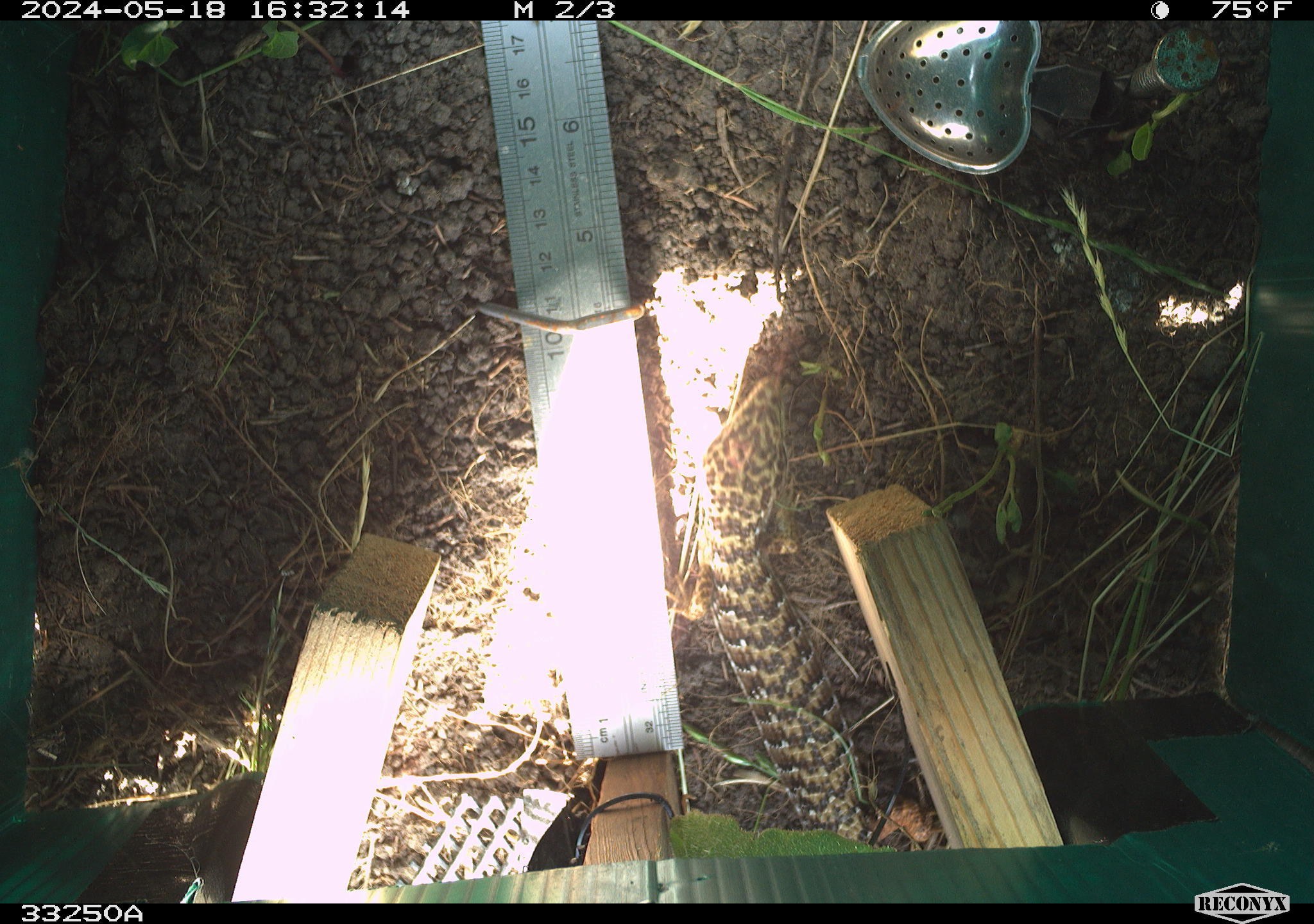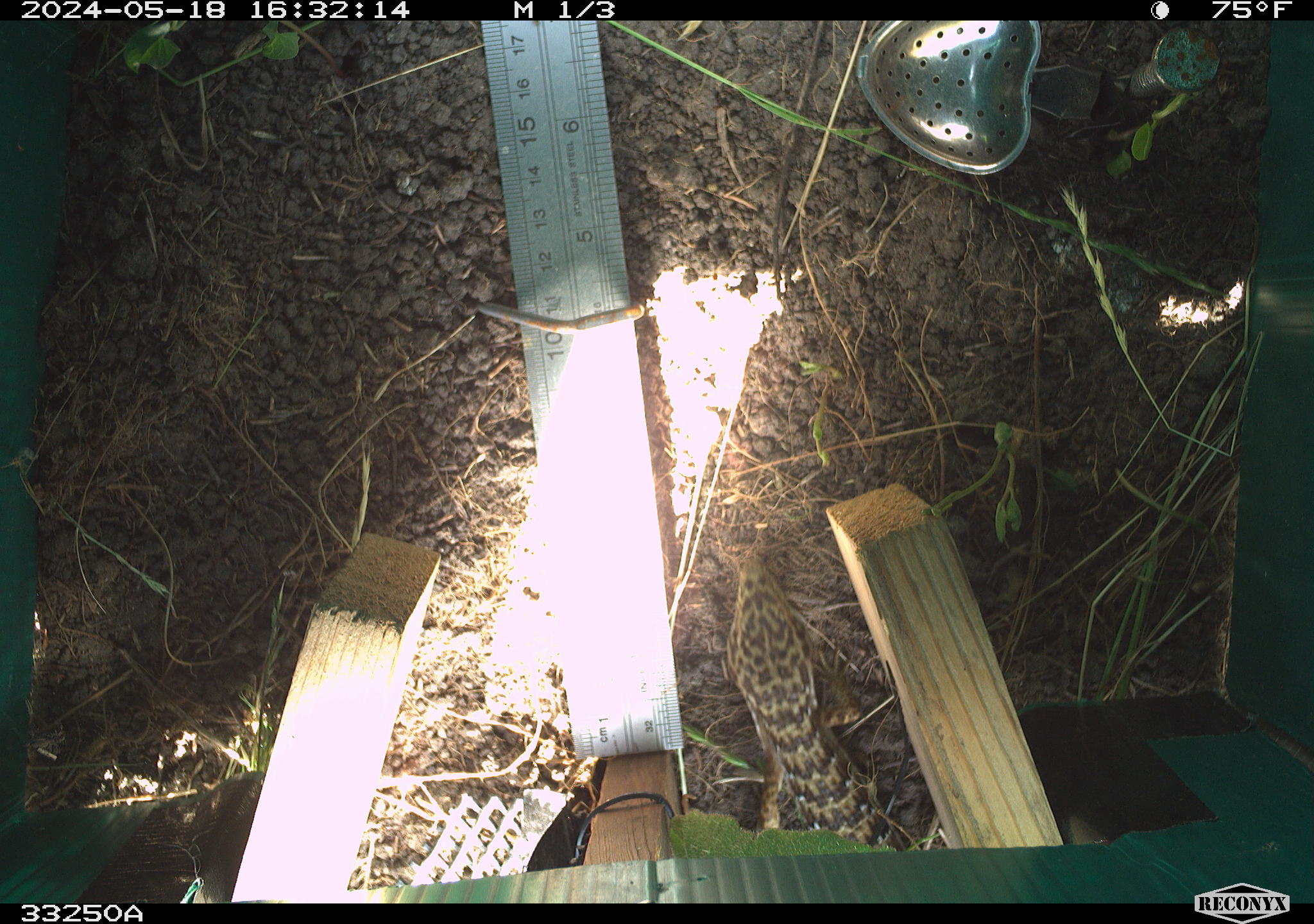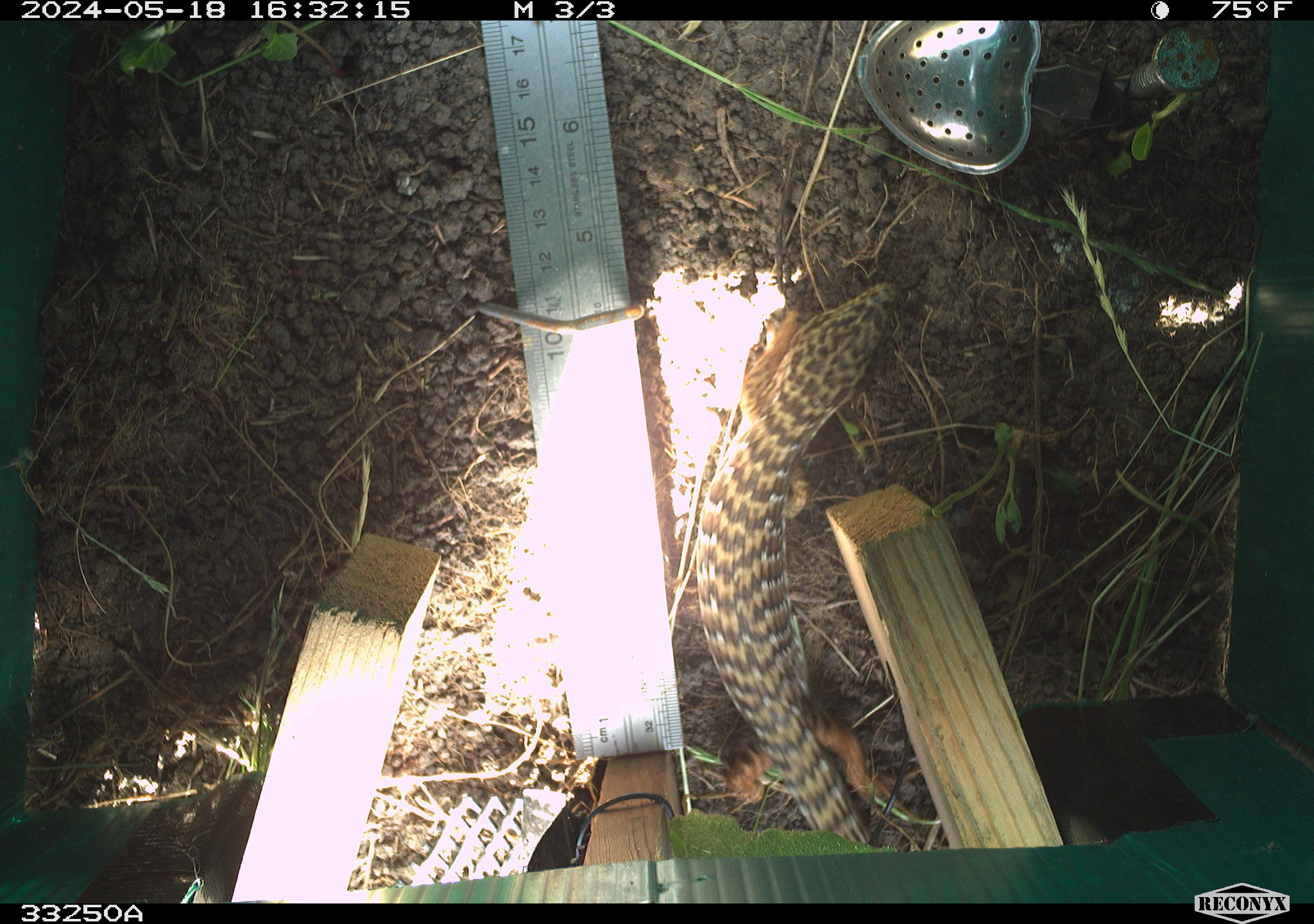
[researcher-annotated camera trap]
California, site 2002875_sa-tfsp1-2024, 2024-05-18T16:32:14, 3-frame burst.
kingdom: Animalia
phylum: Chordata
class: Reptilia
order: Squamata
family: Anguidae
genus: Elgaria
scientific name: Elgaria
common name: alligator lizards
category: elgaria species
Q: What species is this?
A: Elgaria species (alligator lizards) (Elgaria).